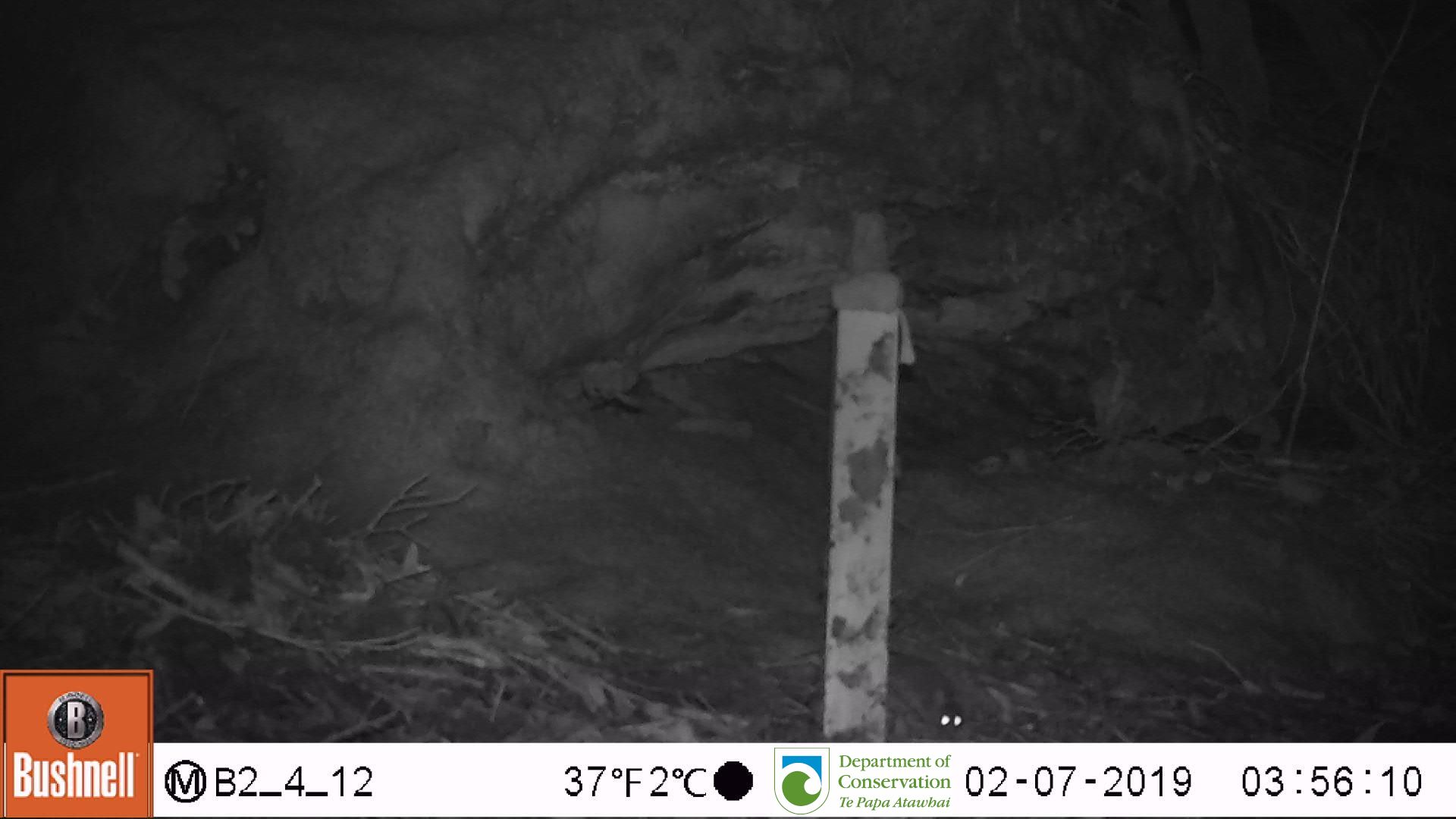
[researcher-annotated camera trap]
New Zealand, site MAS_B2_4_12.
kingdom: Animalia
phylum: Chordata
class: Mammalia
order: Rodentia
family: Muridae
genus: Mus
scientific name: Mus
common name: mouse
Mouse (Mus).